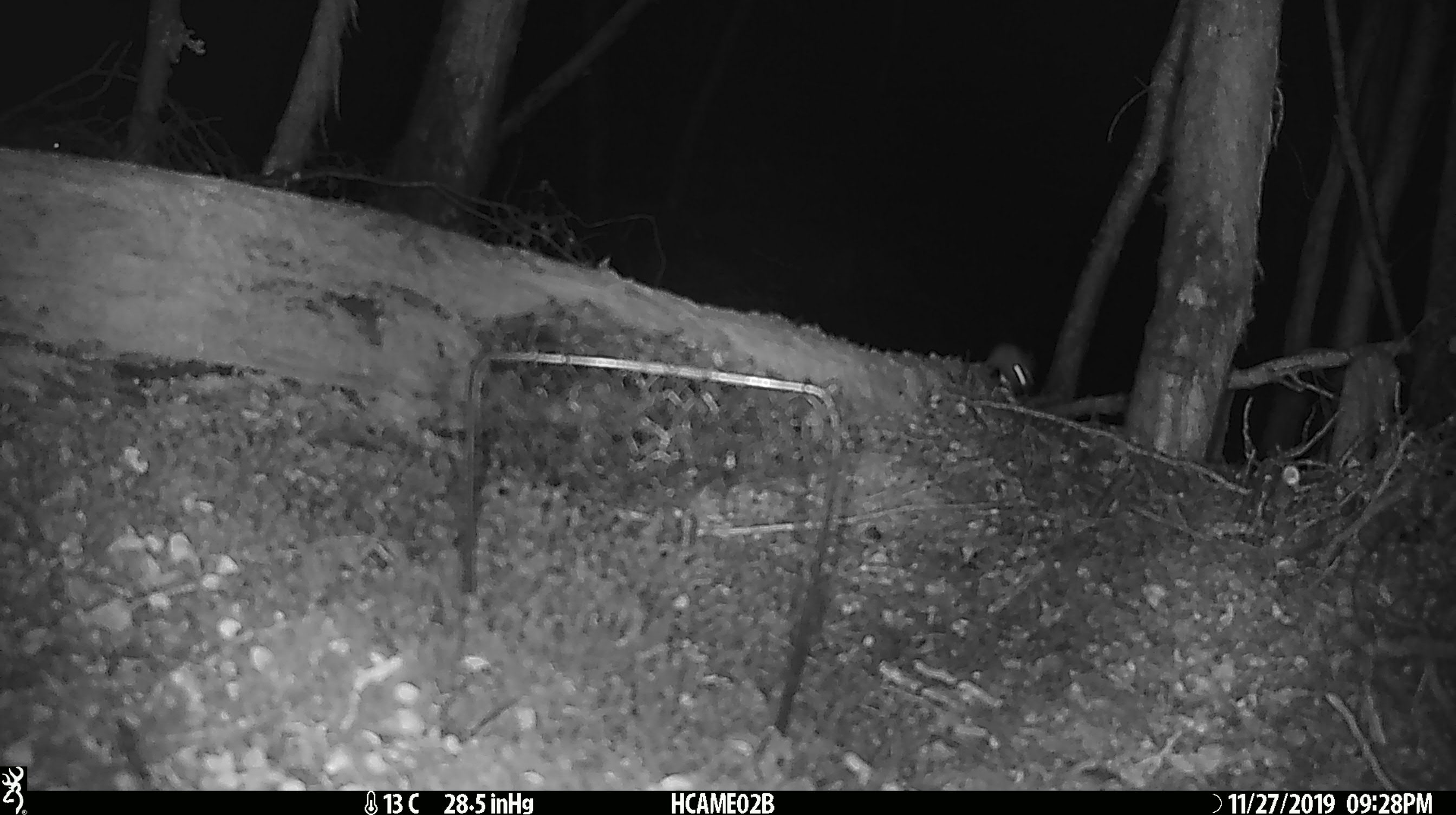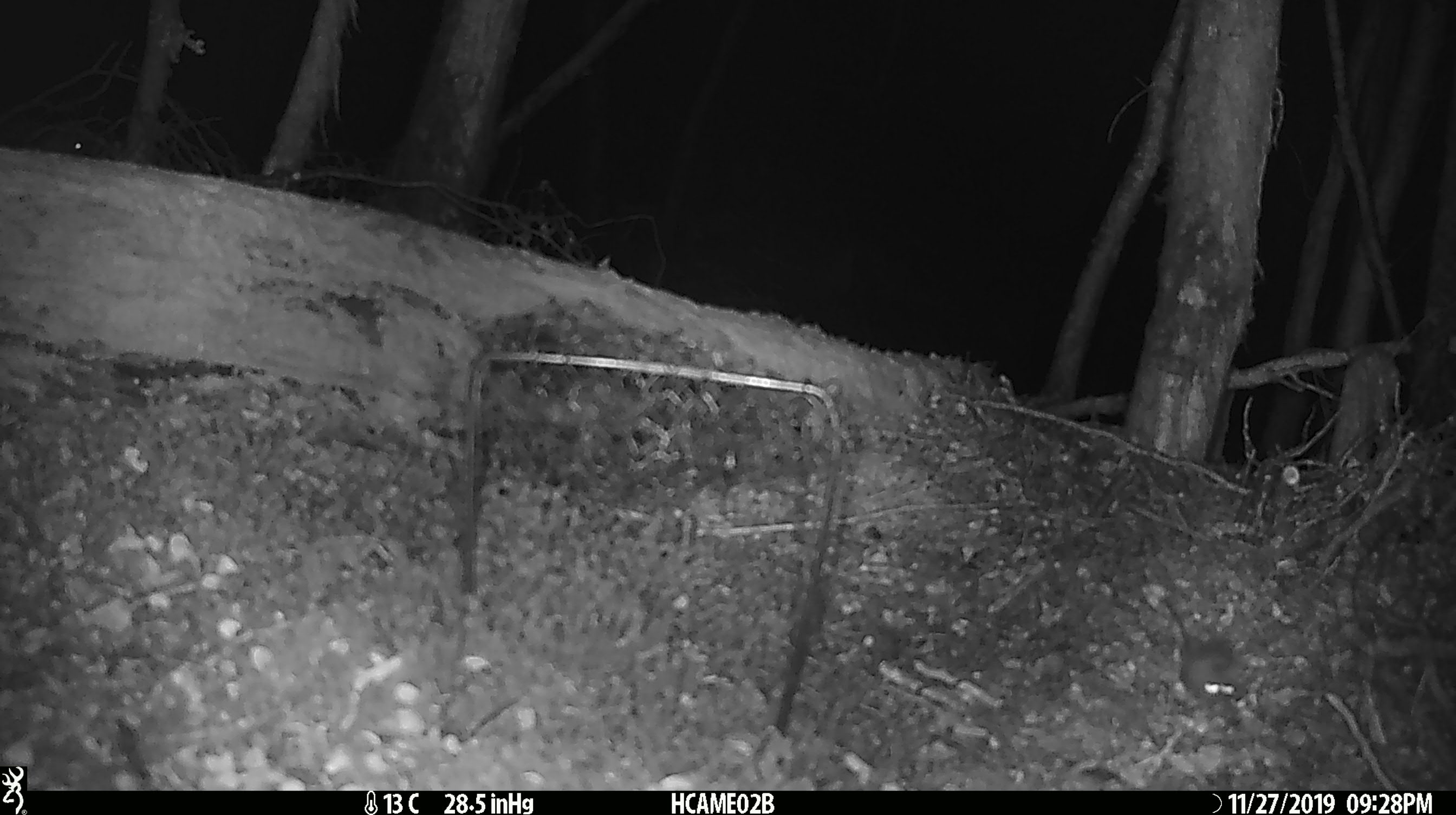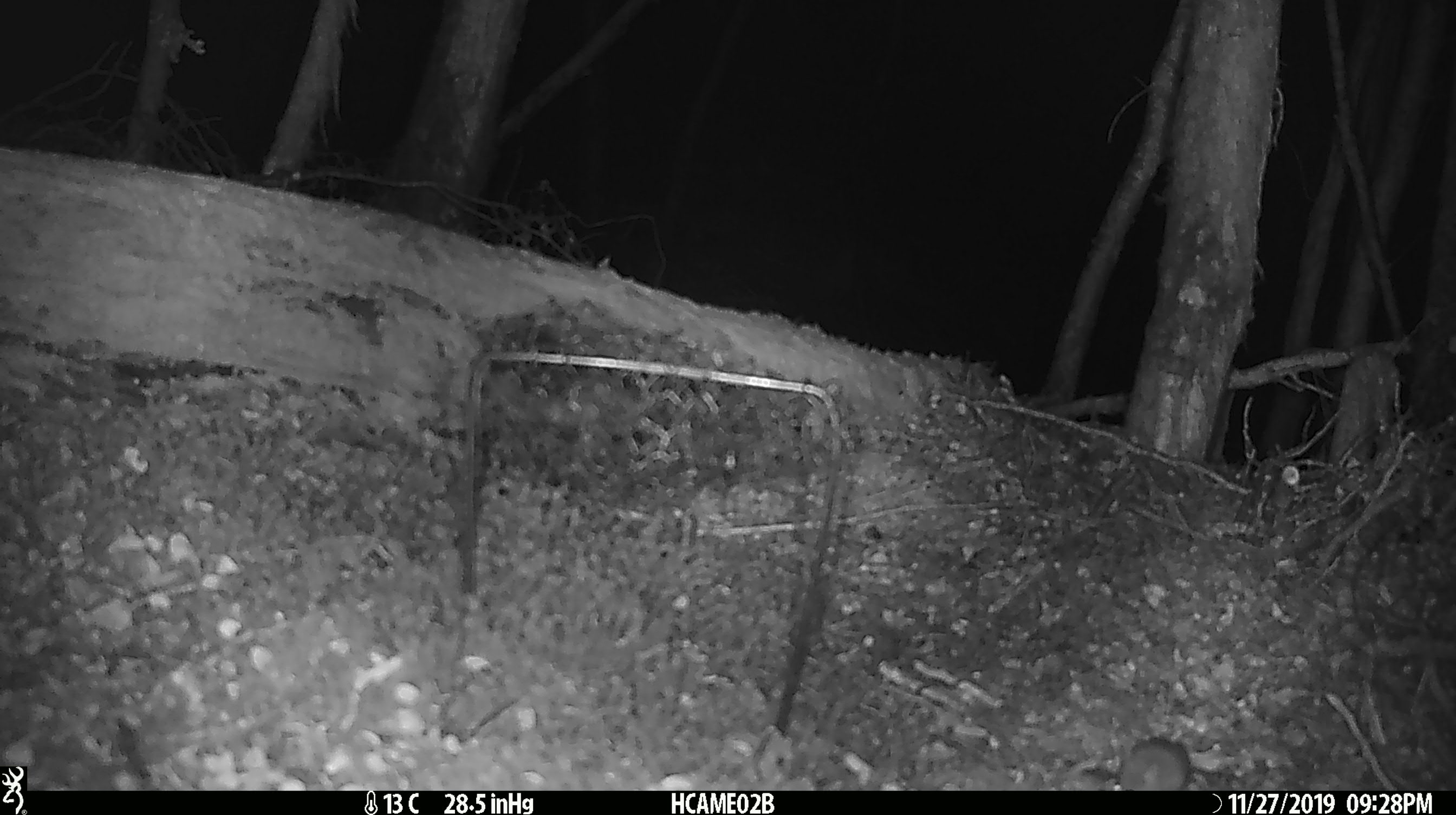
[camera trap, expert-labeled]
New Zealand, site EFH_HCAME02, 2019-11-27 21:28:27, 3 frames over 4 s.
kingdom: Animalia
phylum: Chordata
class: Mammalia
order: Rodentia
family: Muridae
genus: Mus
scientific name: Mus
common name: mouse